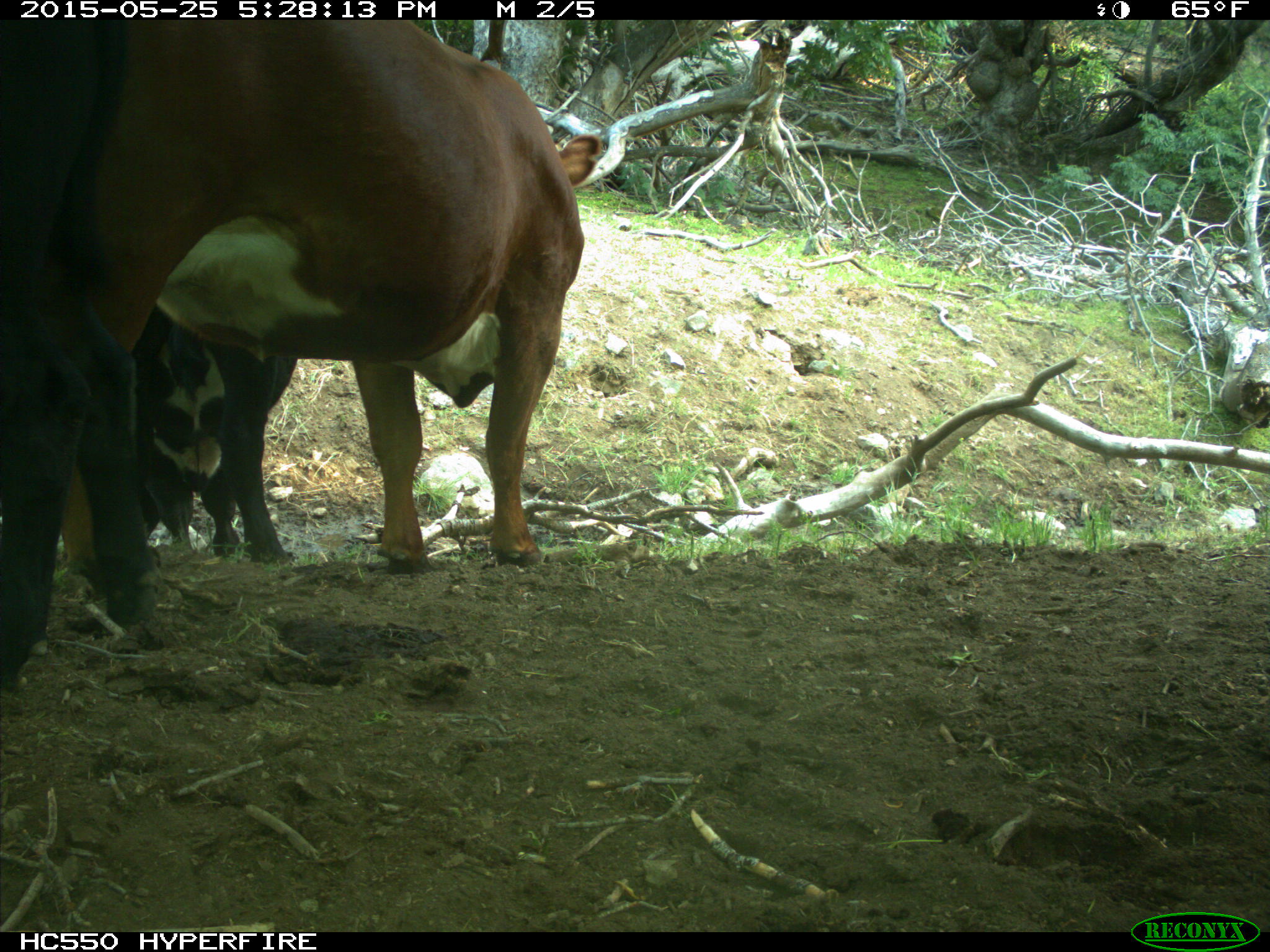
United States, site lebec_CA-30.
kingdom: Animalia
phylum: Chordata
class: Mammalia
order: Artiodactyla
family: Bovidae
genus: Bos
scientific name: Bos taurus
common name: domestic cow